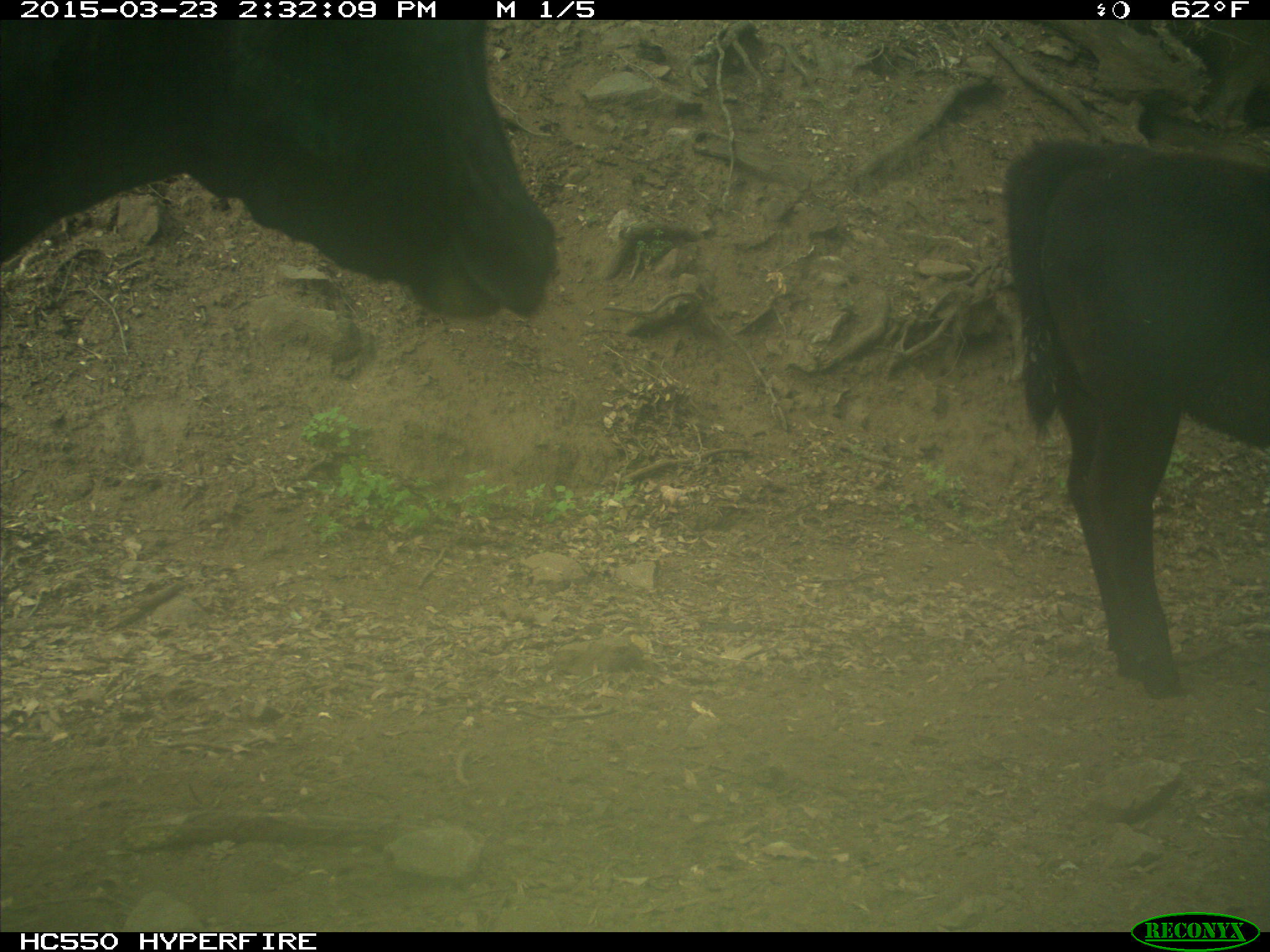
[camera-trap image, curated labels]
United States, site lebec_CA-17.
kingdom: Animalia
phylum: Chordata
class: Mammalia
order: Artiodactyla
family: Bovidae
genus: Bos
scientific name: Bos taurus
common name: domestic cow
Bos taurus (domestic cow).